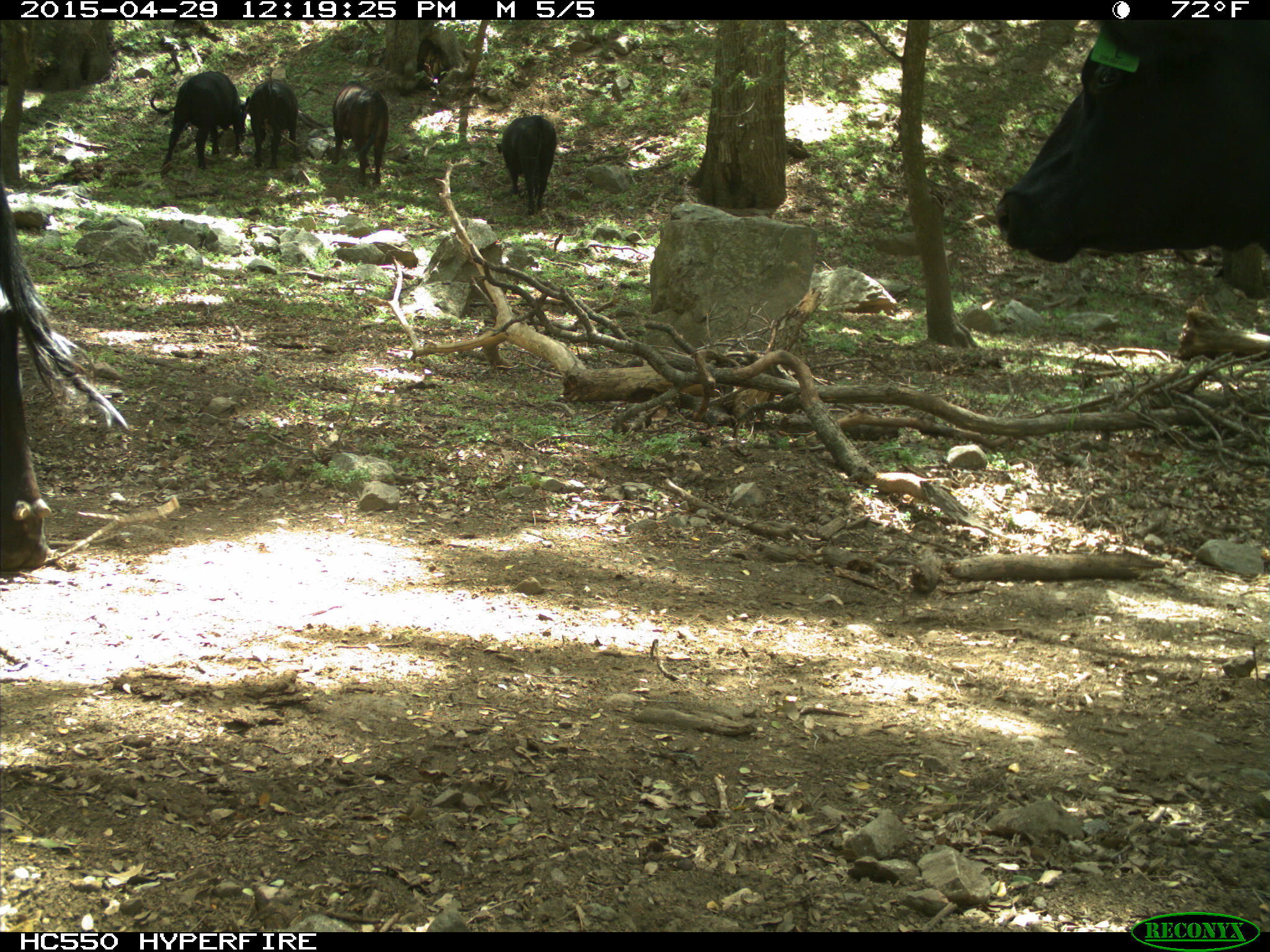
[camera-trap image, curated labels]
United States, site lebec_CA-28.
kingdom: Animalia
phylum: Chordata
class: Mammalia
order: Artiodactyla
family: Bovidae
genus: Bos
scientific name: Bos taurus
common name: domestic cow